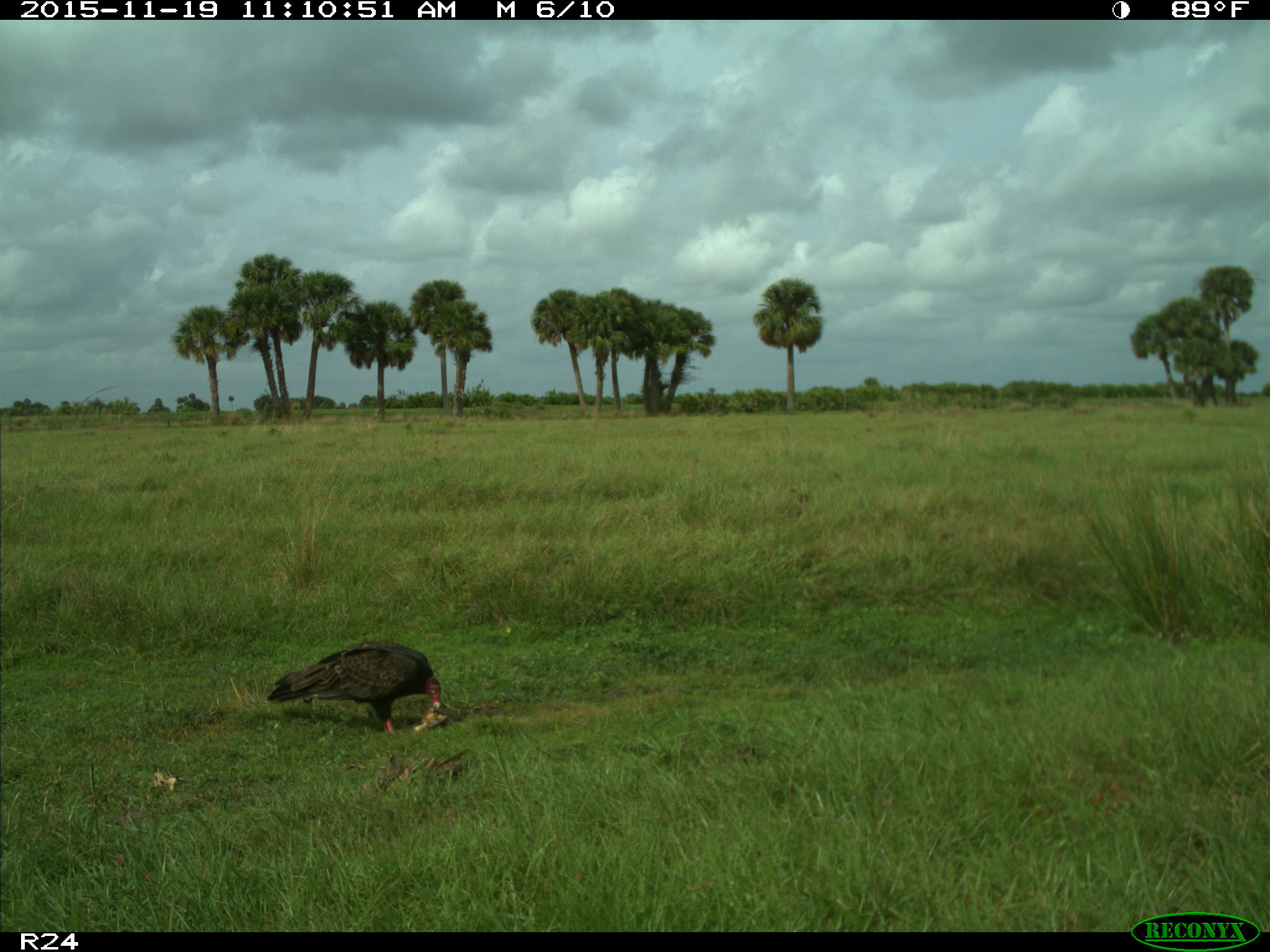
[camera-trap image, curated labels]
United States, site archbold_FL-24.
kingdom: Animalia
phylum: Chordata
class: Aves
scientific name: Aves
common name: birds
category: unidentified bird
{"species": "unidentified bird (birds) (Aves)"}